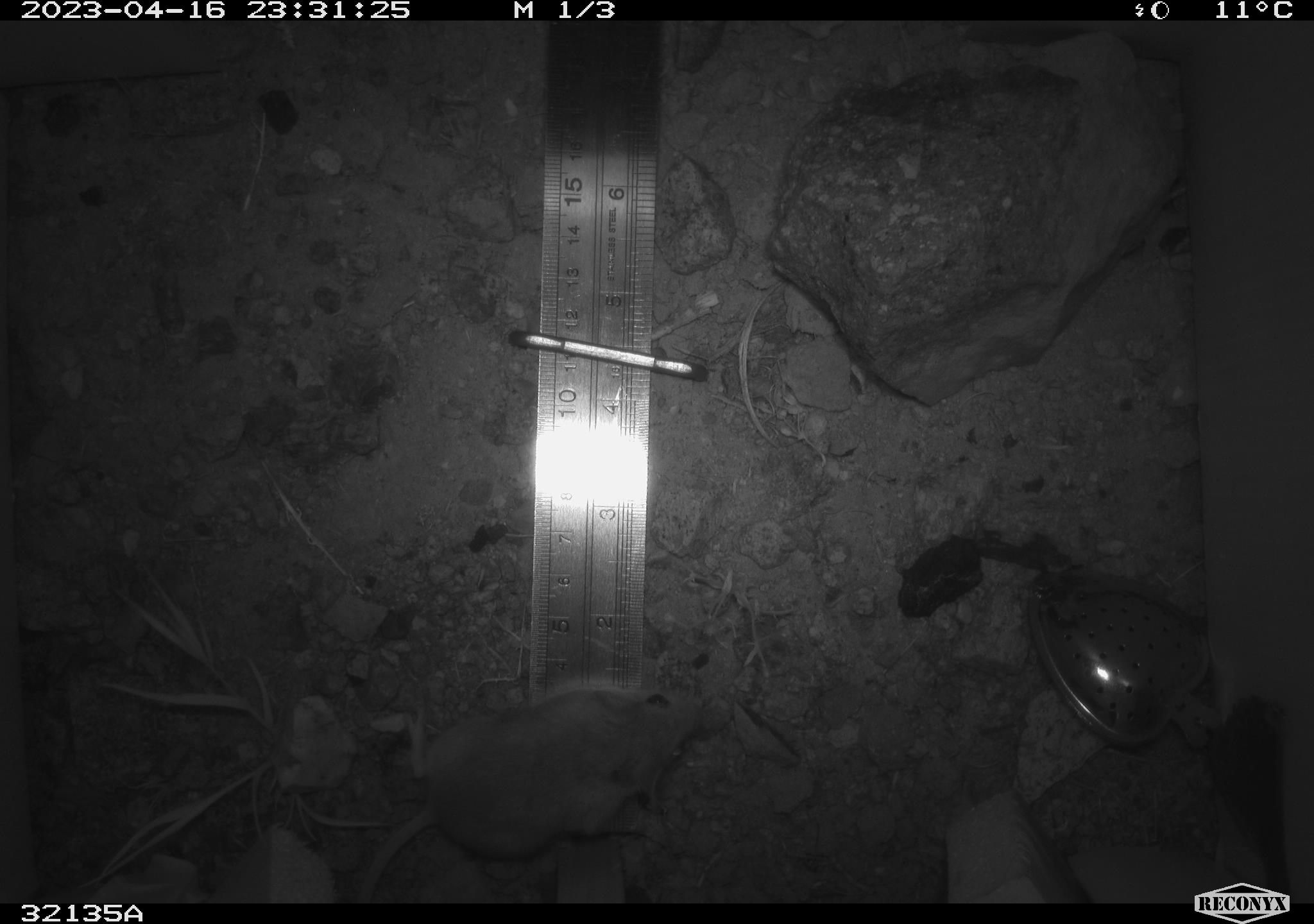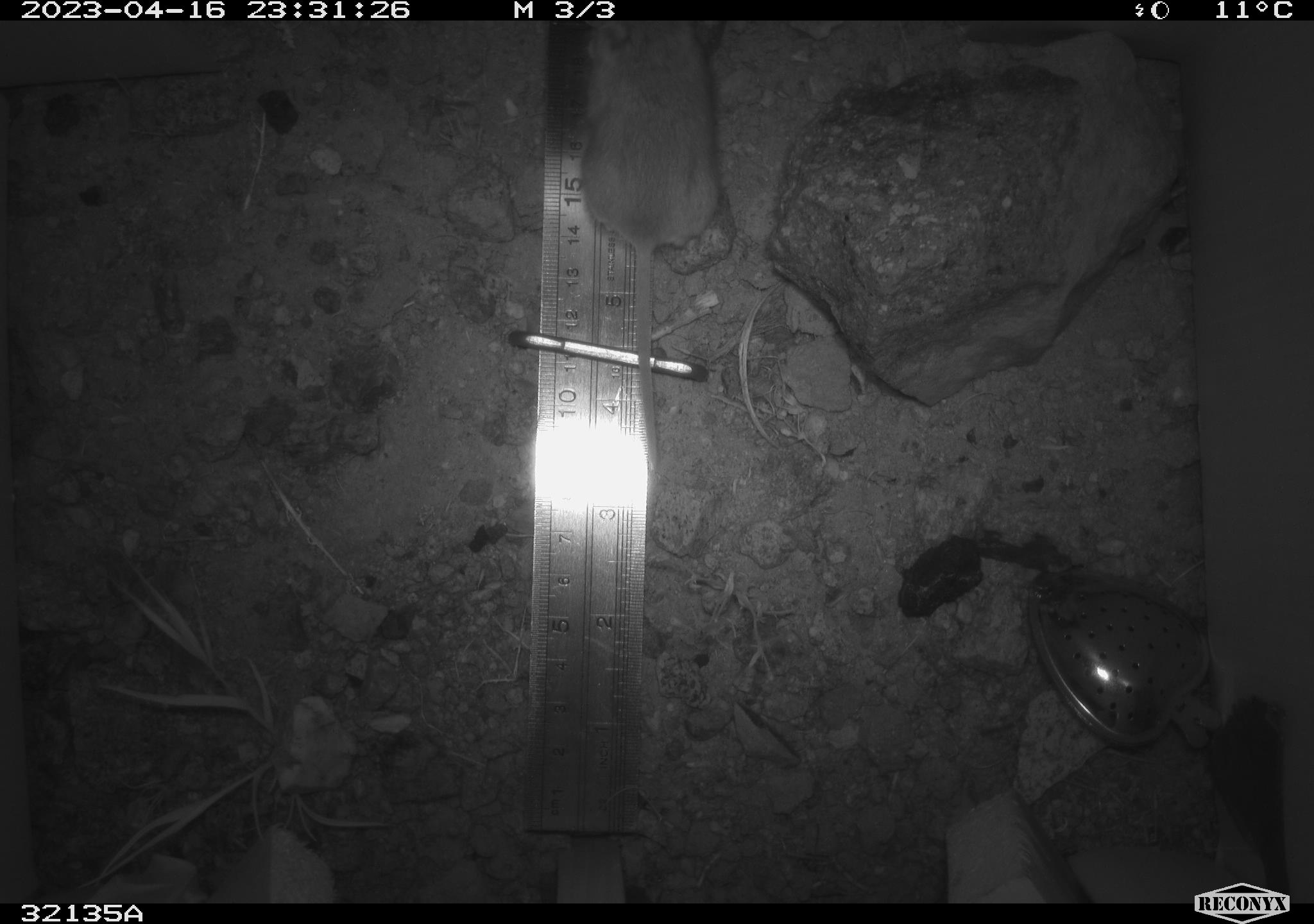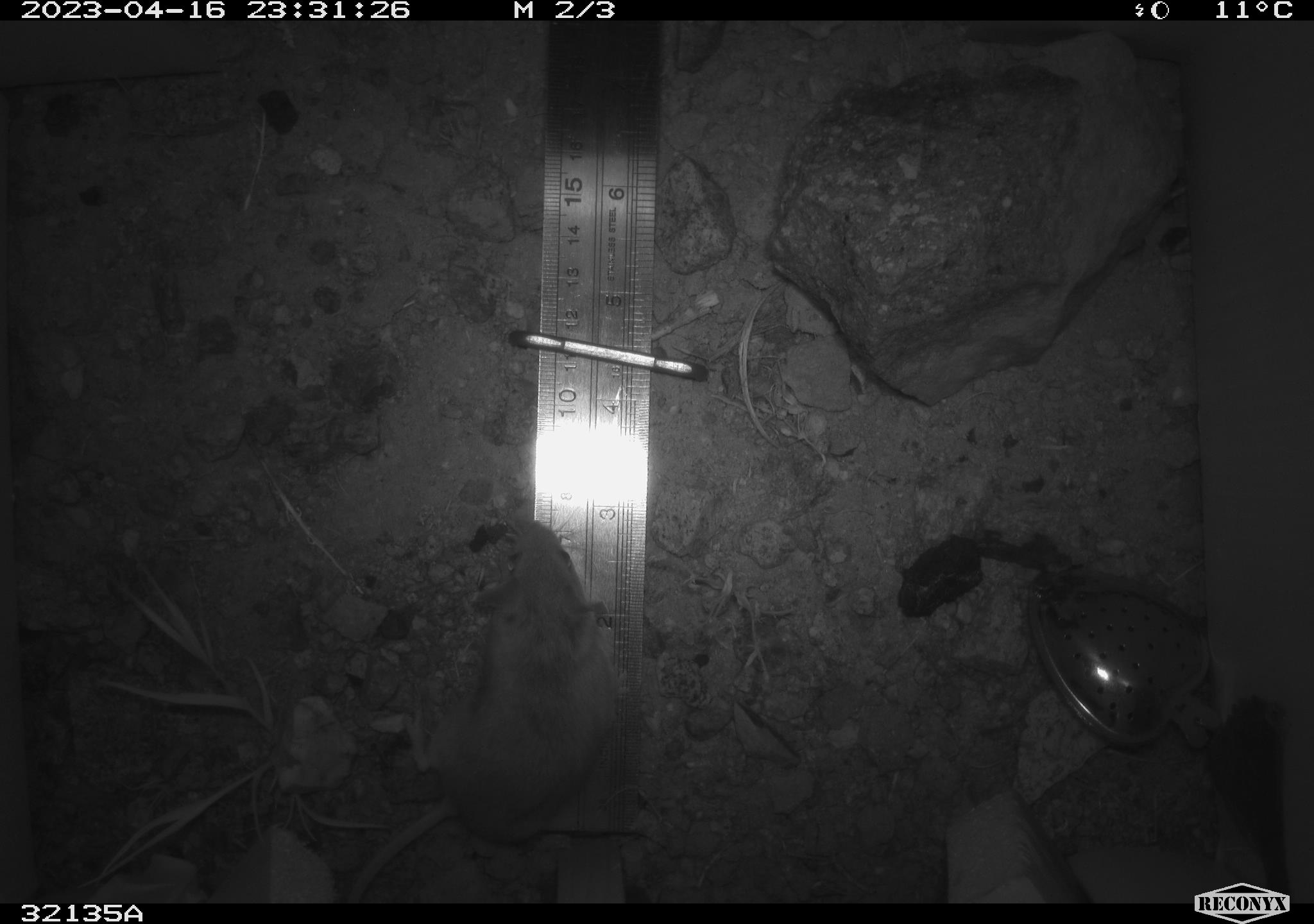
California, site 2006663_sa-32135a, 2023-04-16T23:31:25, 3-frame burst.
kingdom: Animalia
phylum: Chordata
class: Mammalia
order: Rodentia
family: Cricetidae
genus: Peromyscus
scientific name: Peromyscus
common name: deer mice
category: peromyscus species